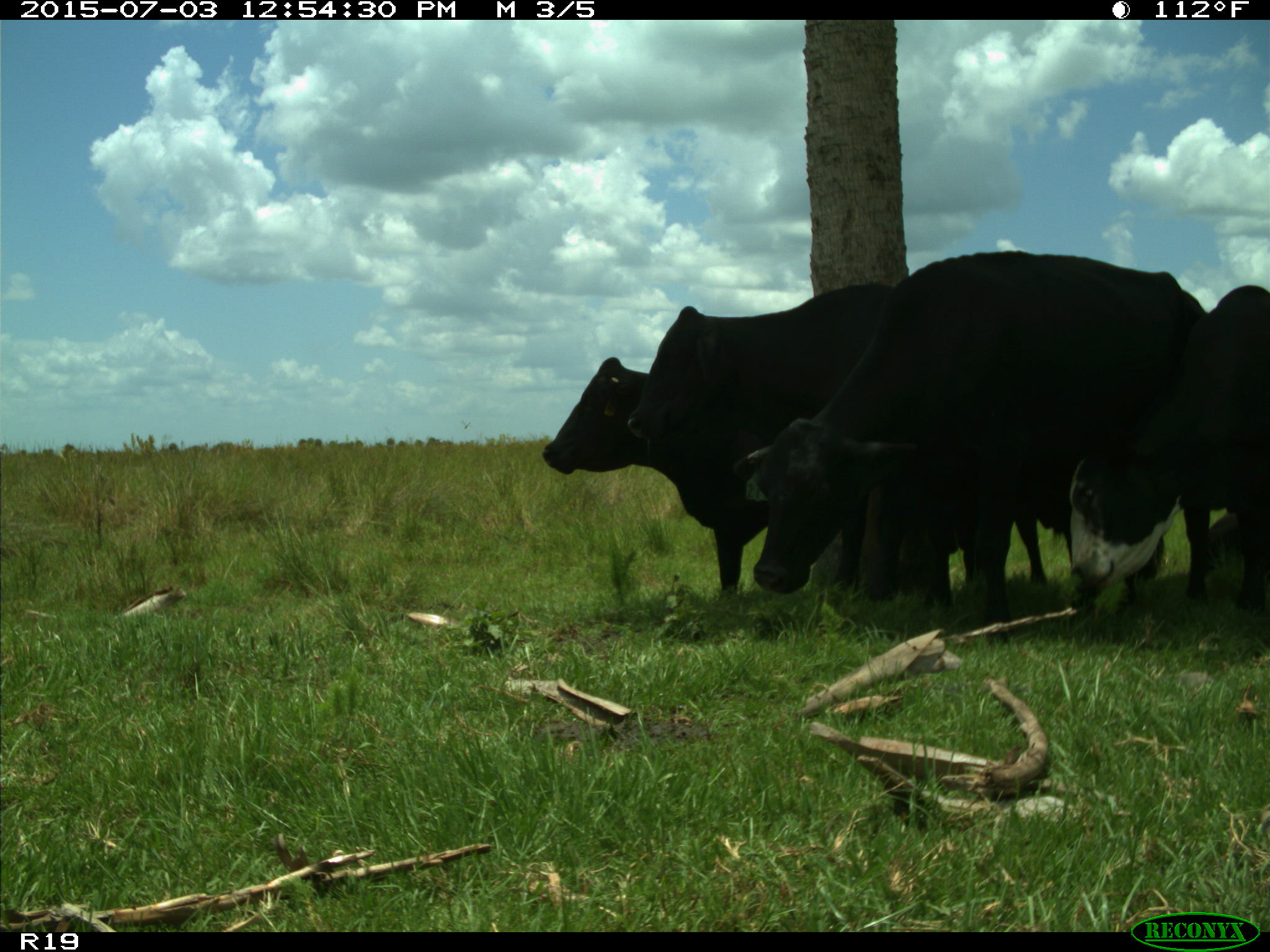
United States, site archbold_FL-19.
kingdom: Animalia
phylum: Chordata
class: Mammalia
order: Artiodactyla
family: Bovidae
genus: Bos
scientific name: Bos taurus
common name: domestic cow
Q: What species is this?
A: Bos taurus (domestic cow).